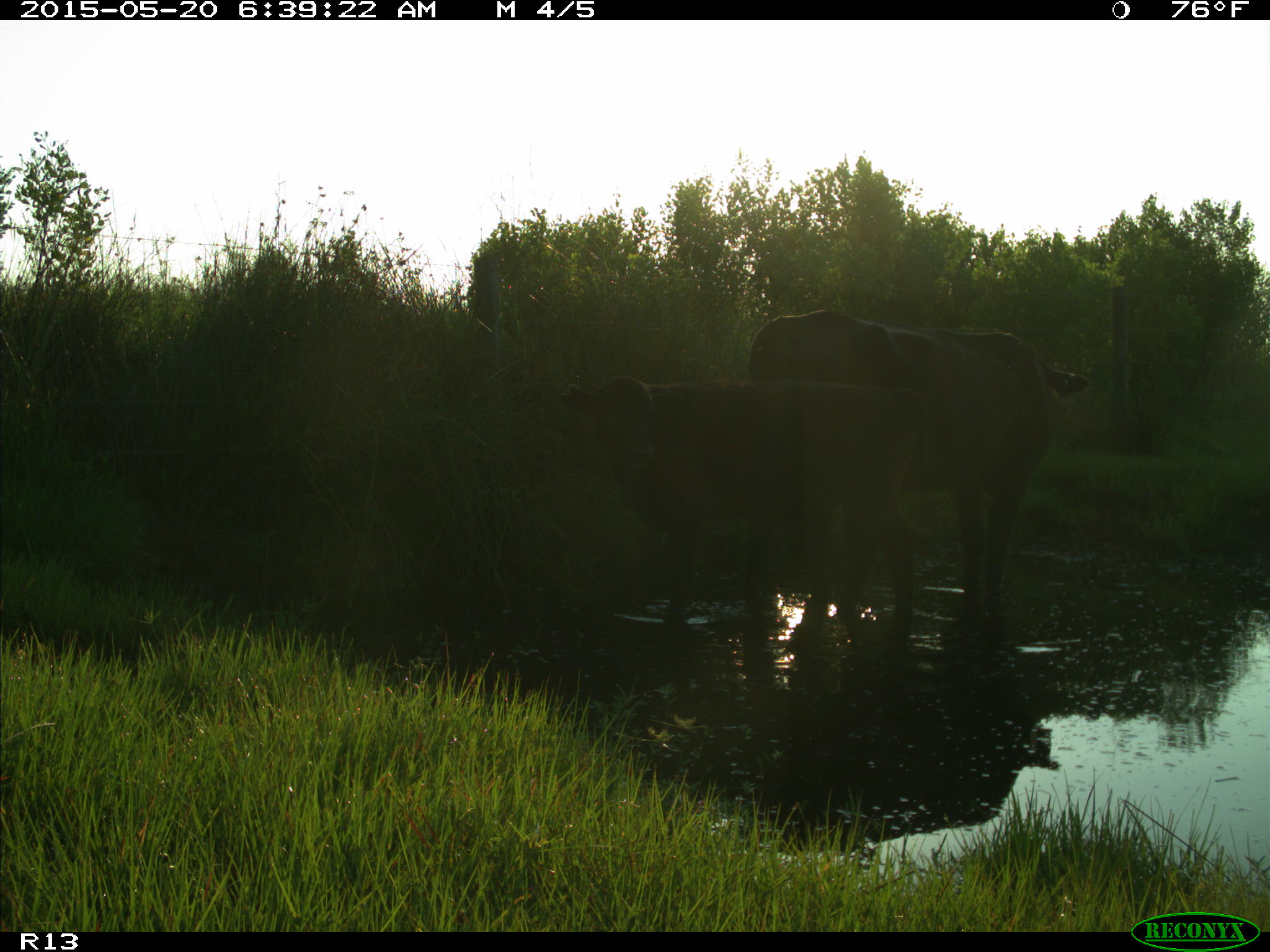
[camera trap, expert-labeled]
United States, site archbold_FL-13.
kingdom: Animalia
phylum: Chordata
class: Mammalia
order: Artiodactyla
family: Bovidae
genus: Bos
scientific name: Bos taurus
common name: domestic cow